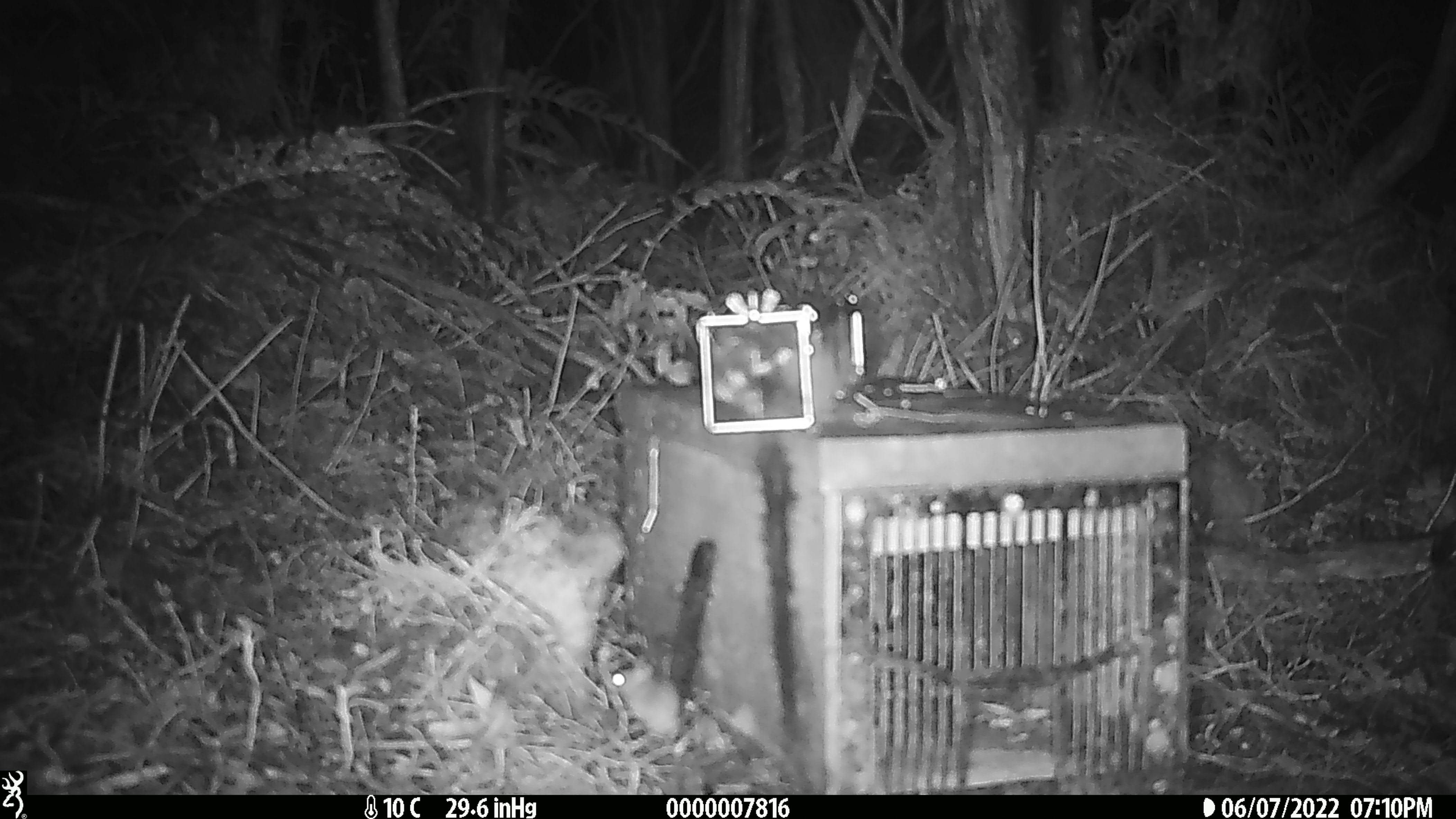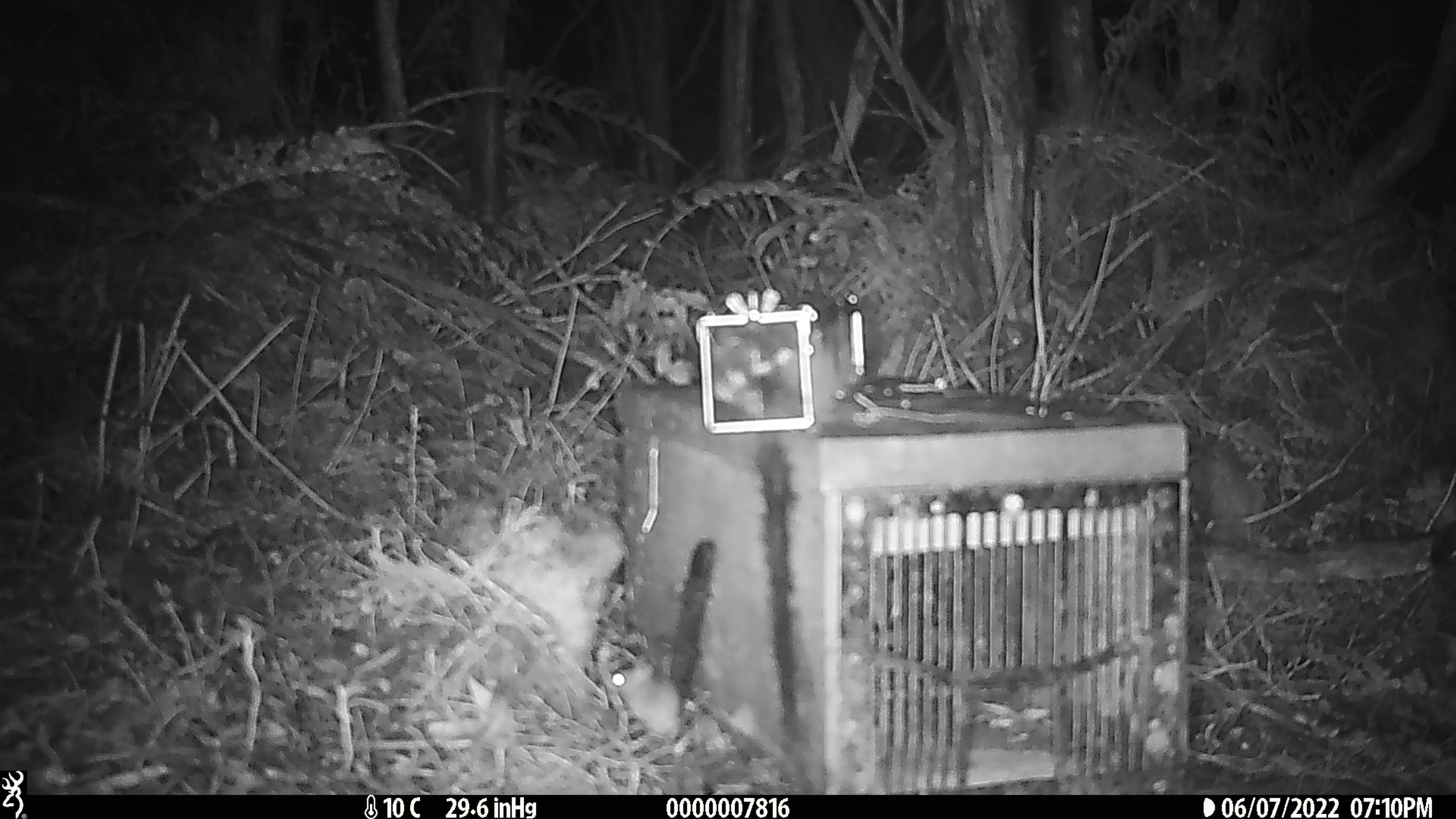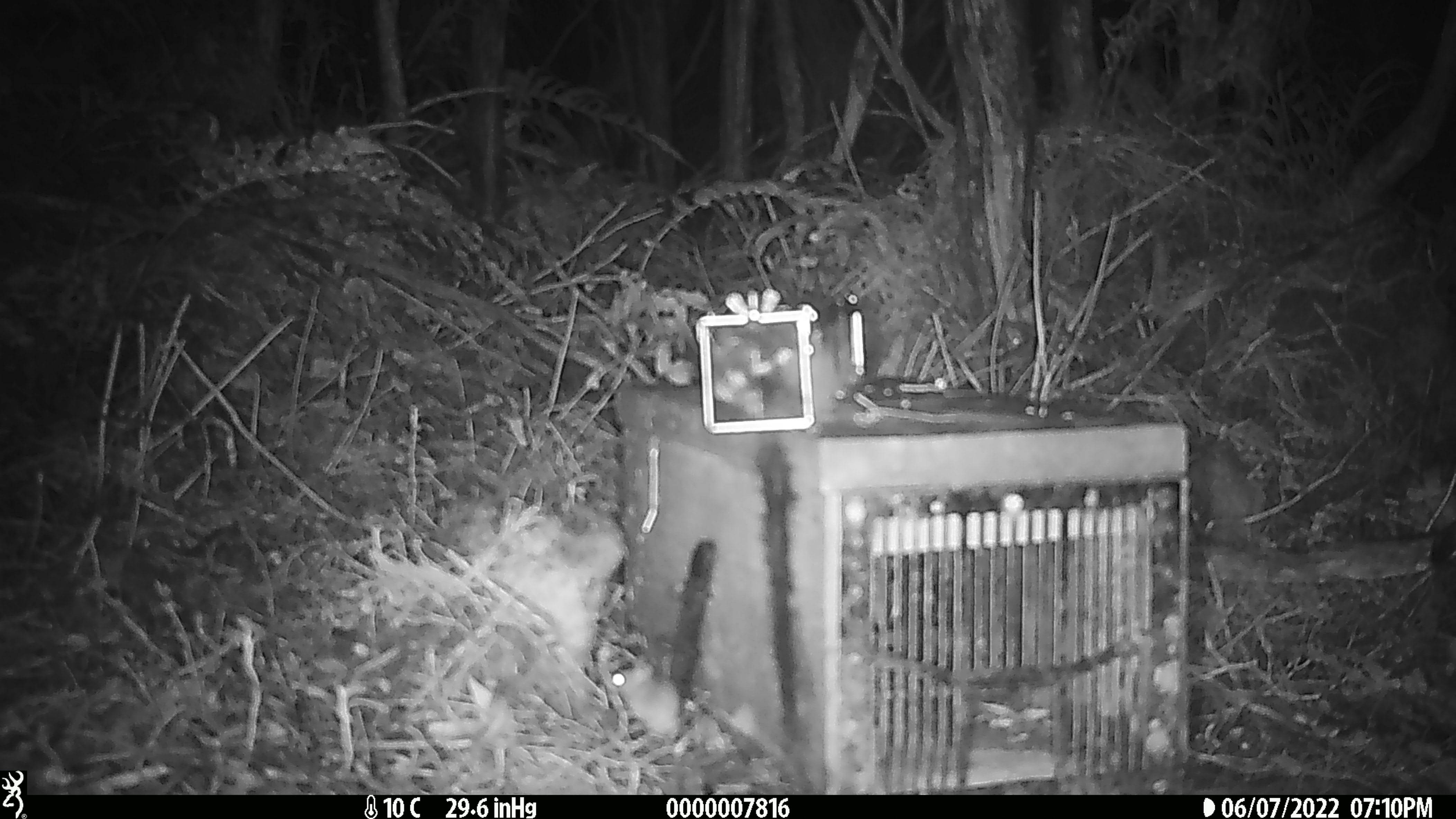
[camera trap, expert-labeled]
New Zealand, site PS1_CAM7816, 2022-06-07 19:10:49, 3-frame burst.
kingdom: Animalia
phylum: Chordata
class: Mammalia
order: Rodentia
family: Muridae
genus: Mus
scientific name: Mus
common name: mouse